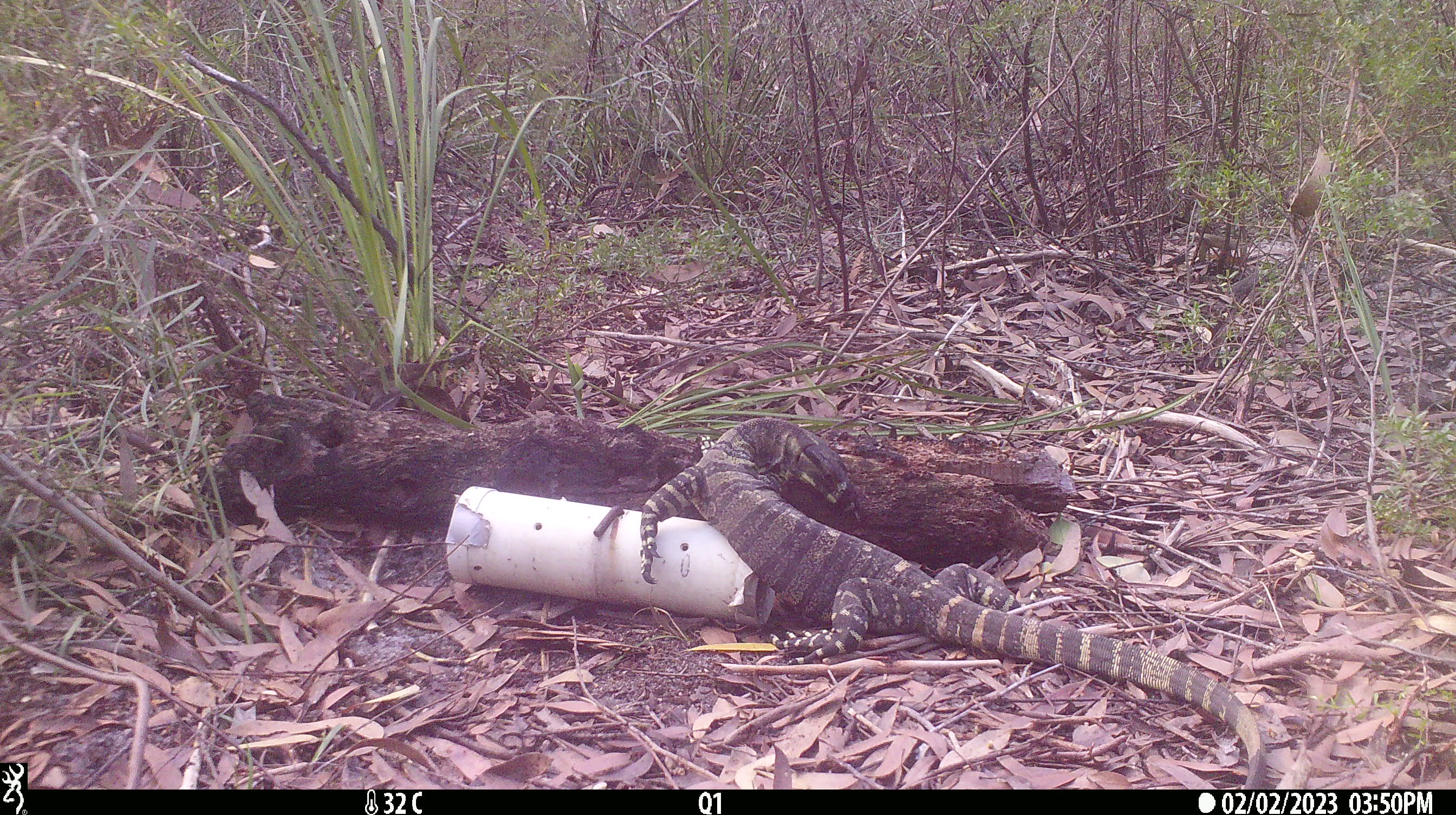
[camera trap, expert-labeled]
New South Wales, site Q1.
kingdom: Animalia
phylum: Chordata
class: Reptilia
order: Squamata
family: Varanidae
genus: Varanus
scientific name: Varanus varius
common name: lace monitor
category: goanna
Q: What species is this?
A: Goanna (lace monitor) (Varanus varius).